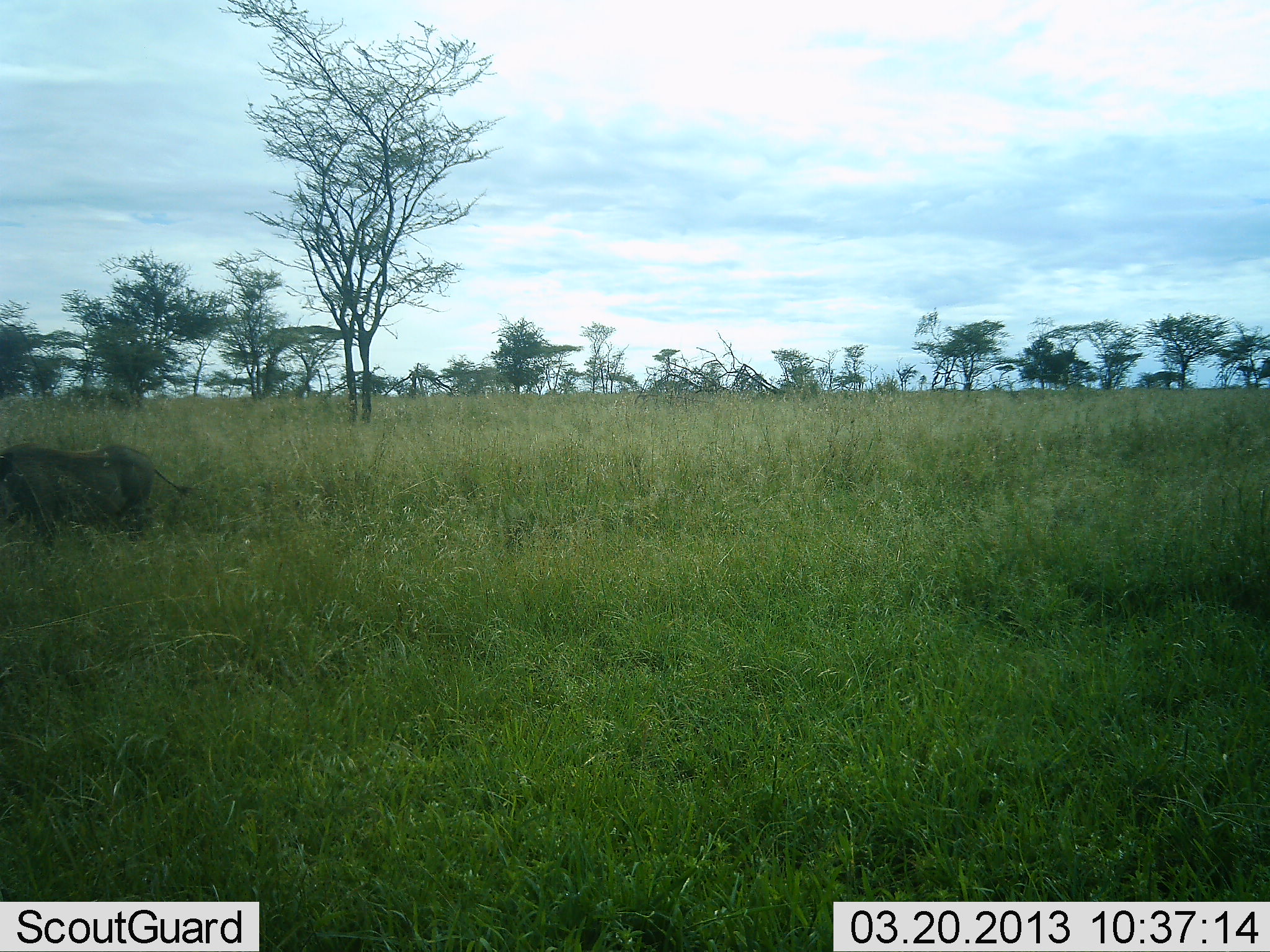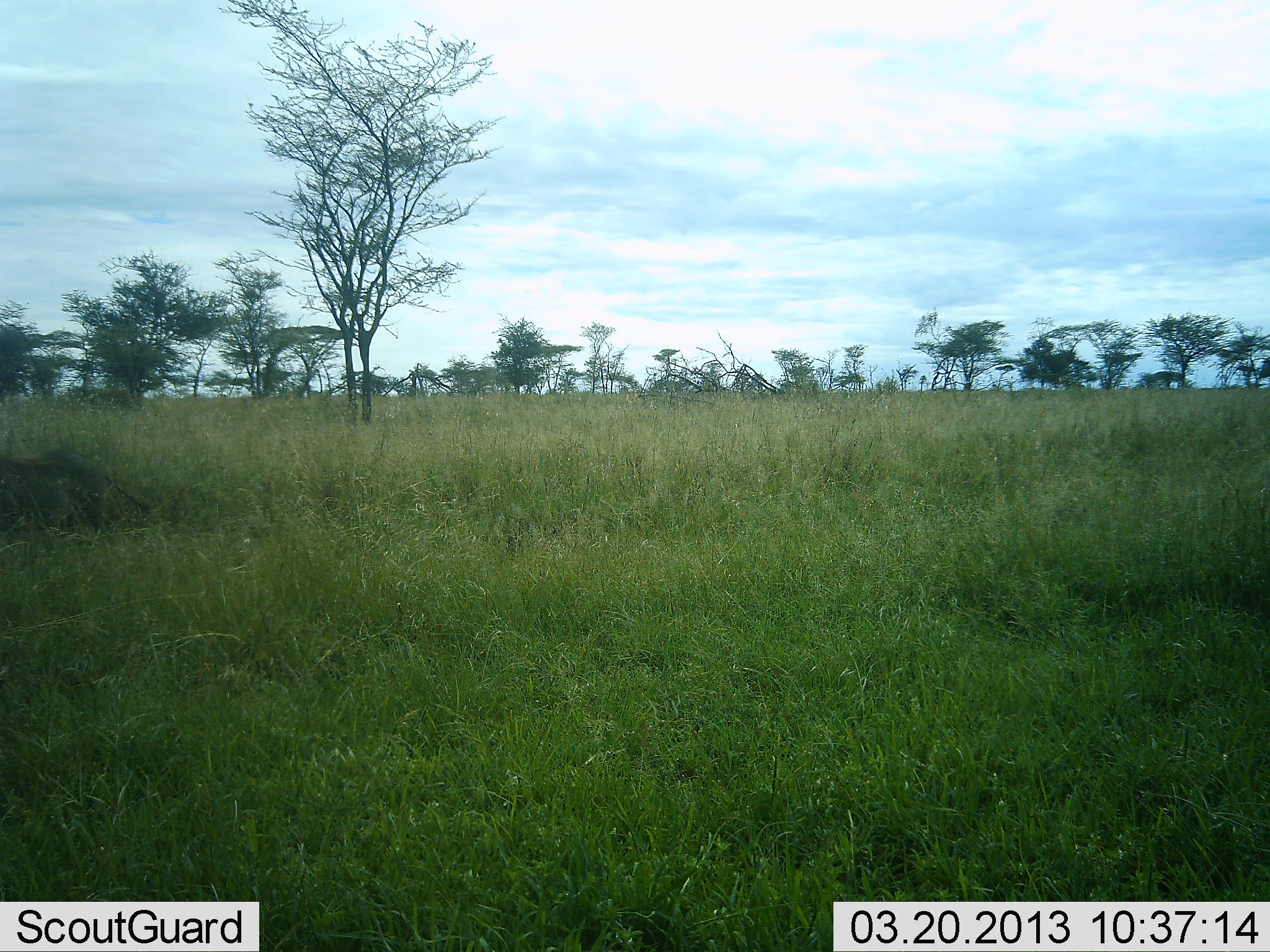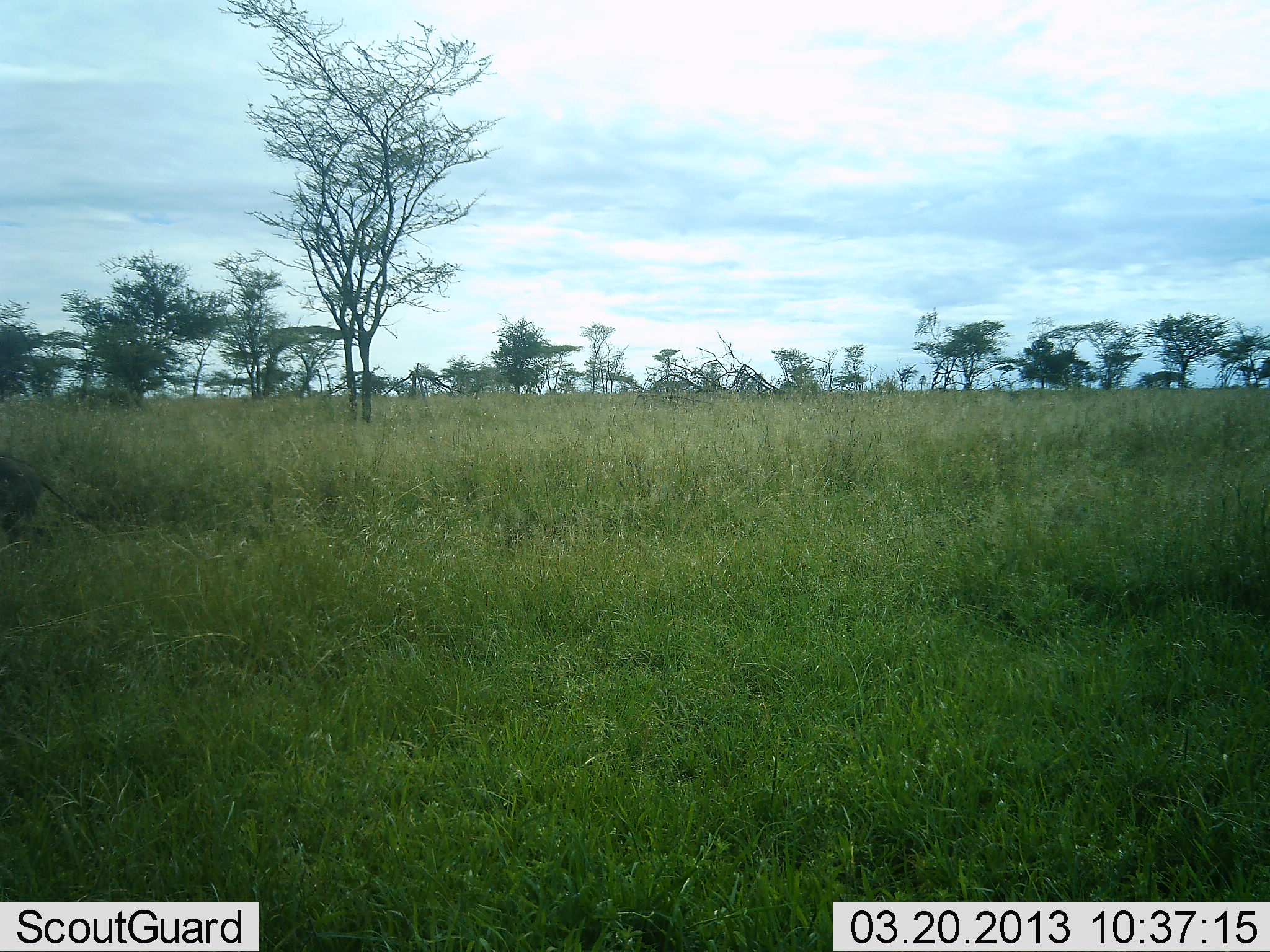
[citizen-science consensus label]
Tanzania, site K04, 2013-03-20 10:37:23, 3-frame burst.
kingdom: Animalia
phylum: Chordata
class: Mammalia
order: Artiodactyla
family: Suidae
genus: Phacochoerus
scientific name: Phacochoerus africanus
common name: warthog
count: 1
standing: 0%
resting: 0%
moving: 100%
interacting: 0%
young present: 0%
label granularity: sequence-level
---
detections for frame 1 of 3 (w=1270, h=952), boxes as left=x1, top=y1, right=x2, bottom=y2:
animal: left=0, top=441, right=191, bottom=544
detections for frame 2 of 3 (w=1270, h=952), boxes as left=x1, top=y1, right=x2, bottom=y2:
animal: left=0, top=449, right=150, bottom=536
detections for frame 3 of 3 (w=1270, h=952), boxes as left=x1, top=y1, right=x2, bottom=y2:
animal: left=0, top=452, right=94, bottom=532